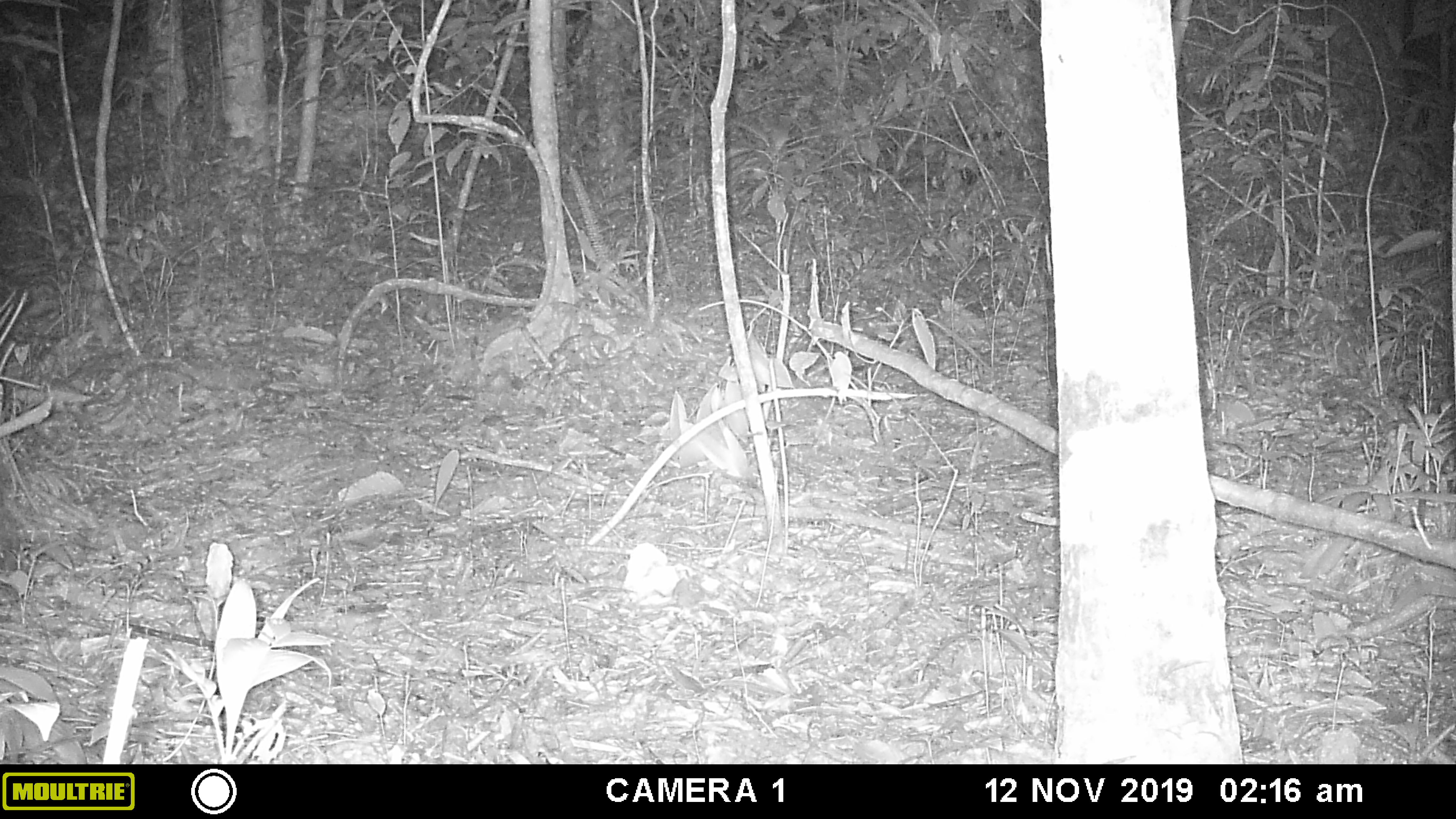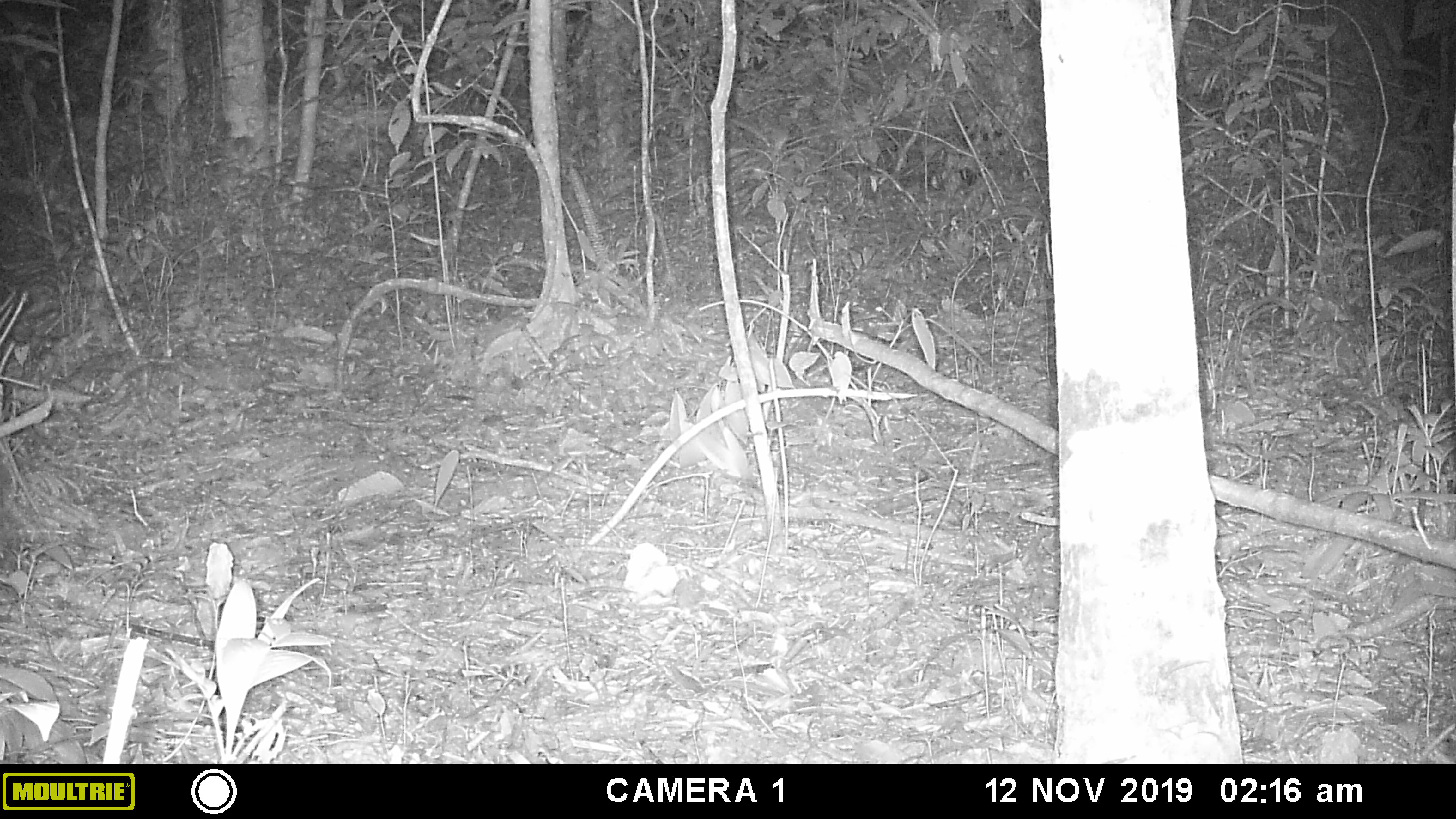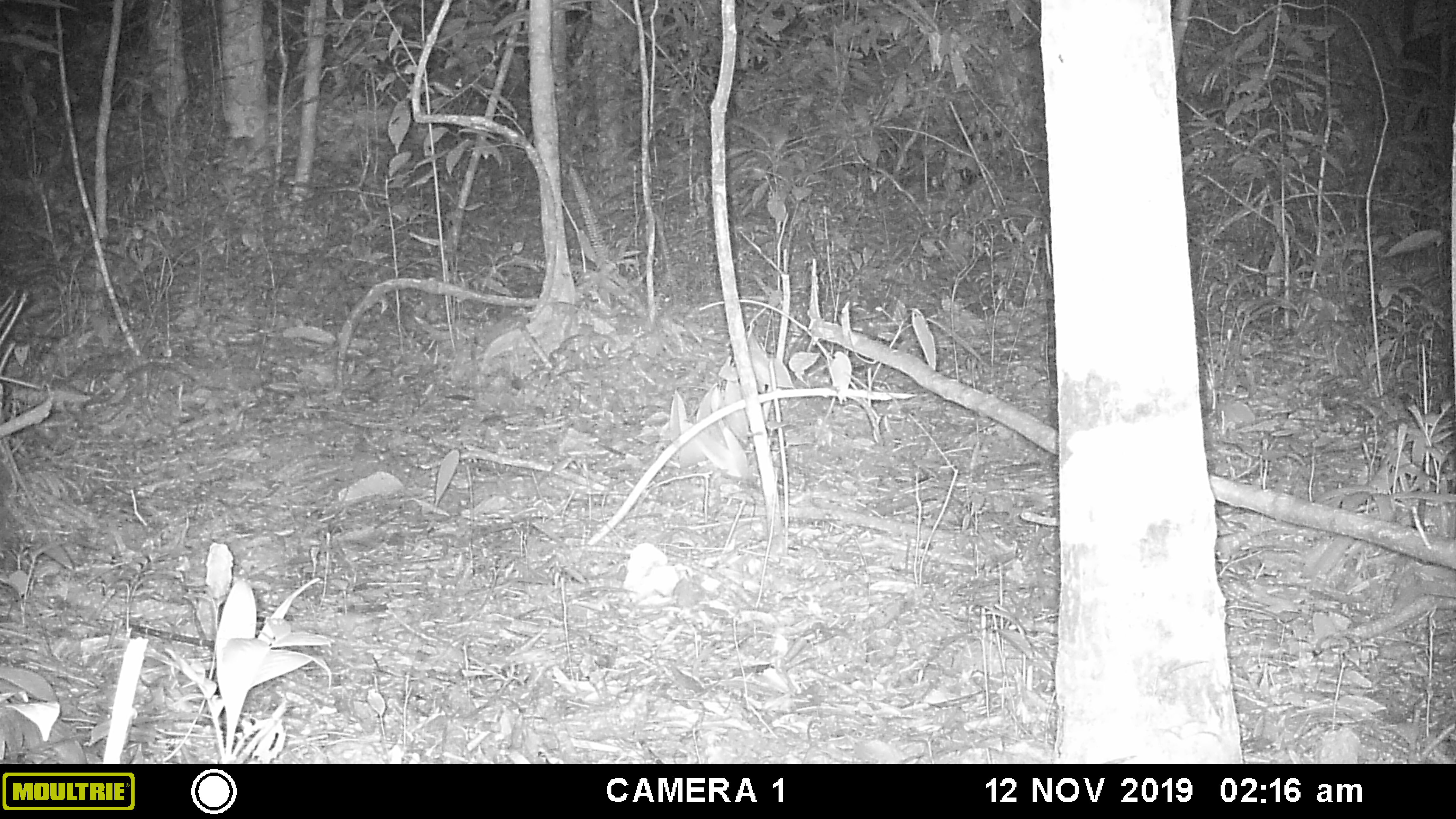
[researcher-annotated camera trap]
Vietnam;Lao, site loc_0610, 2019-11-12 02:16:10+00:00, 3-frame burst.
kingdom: Animalia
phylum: Chordata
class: Mammalia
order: Carnivora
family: Mustelidae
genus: Martes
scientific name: Martes flavigula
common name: yellow-throated marten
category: yellow throated marten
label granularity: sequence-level